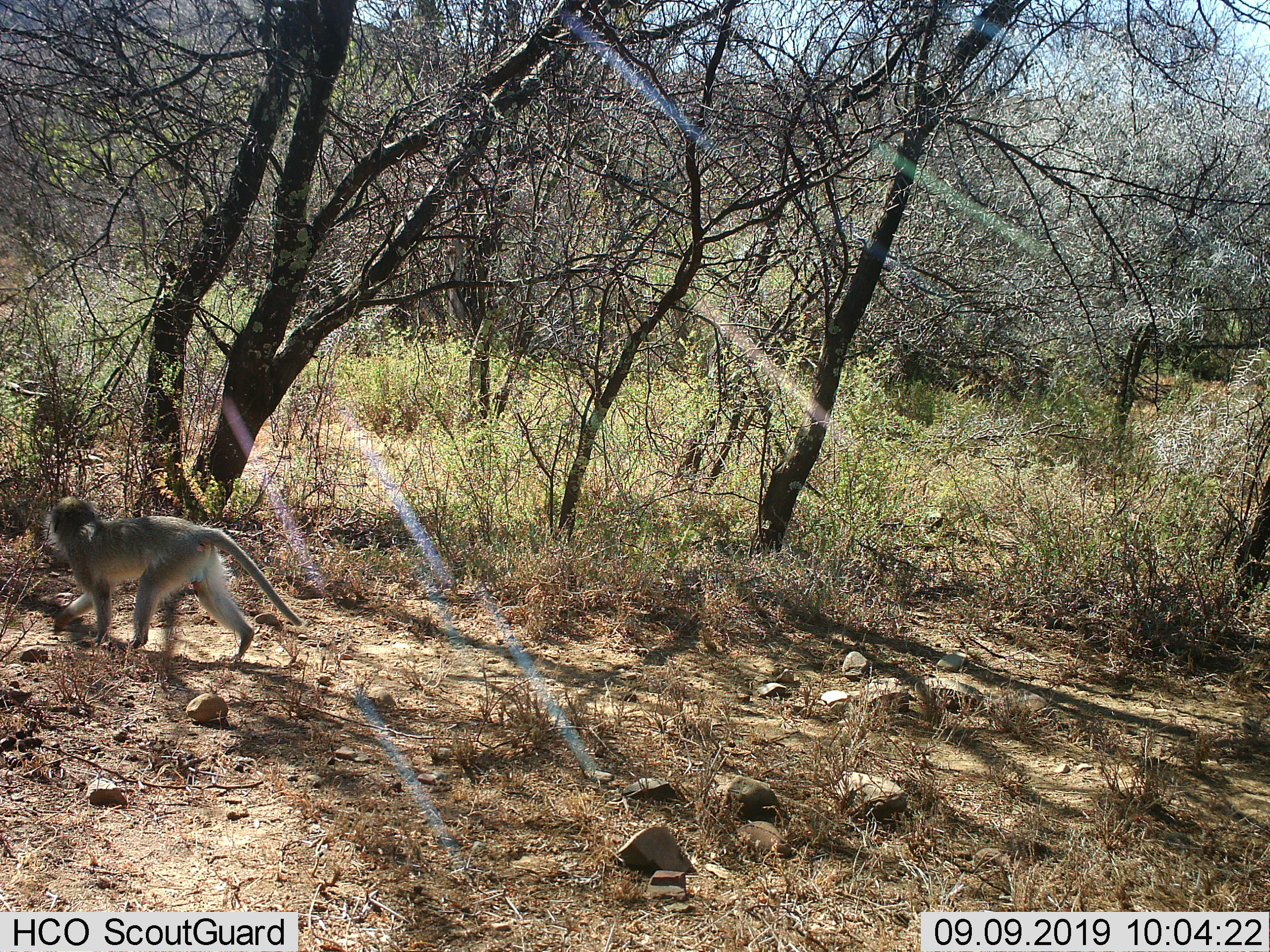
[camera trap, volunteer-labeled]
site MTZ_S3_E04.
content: unidentified animal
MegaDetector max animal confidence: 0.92